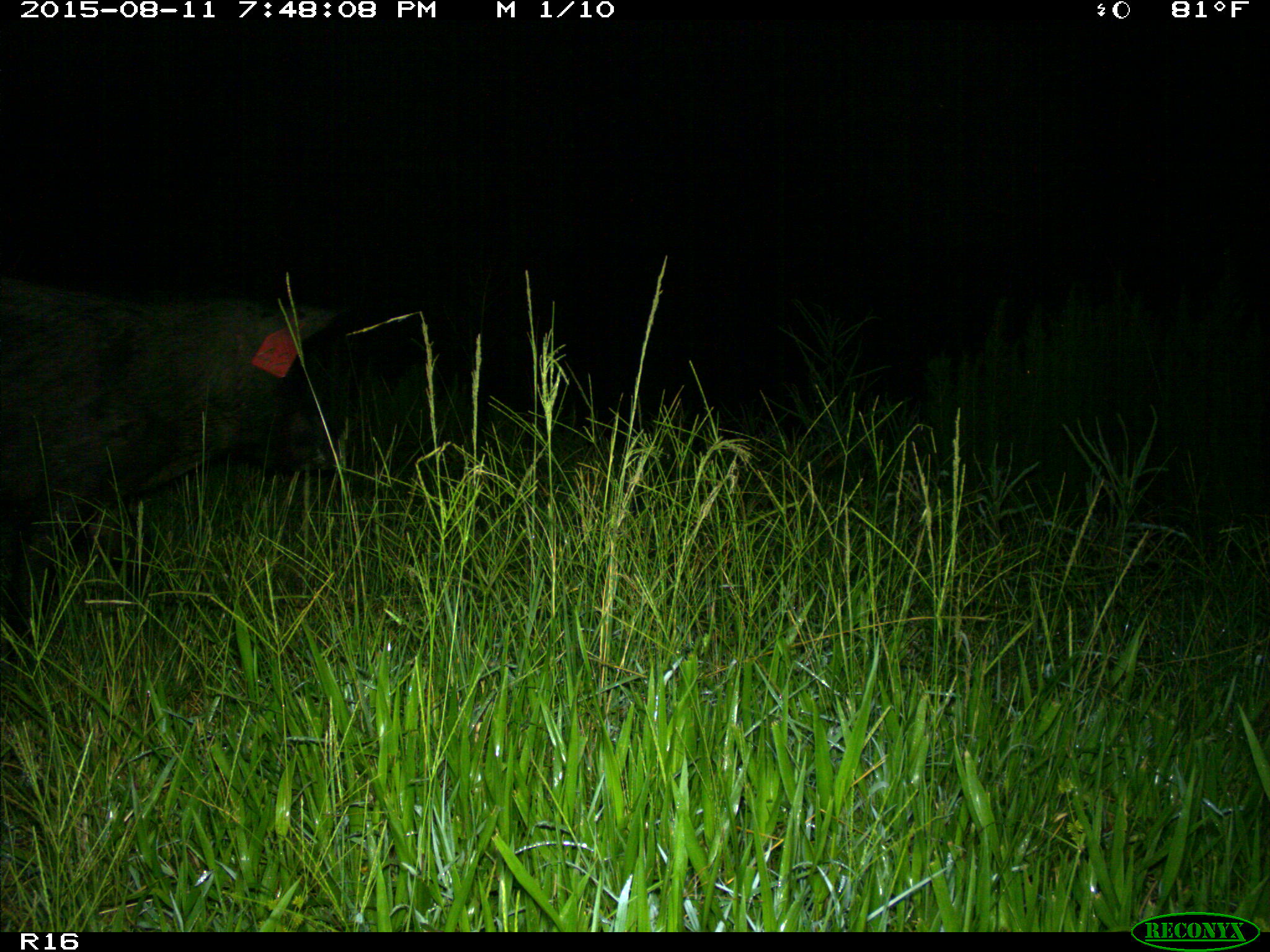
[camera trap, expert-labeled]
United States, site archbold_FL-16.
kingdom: Animalia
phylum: Chordata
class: Mammalia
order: Artiodactyla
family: Suidae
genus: Sus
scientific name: Sus scrofa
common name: wild boar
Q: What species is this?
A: Sus scrofa (wild boar).